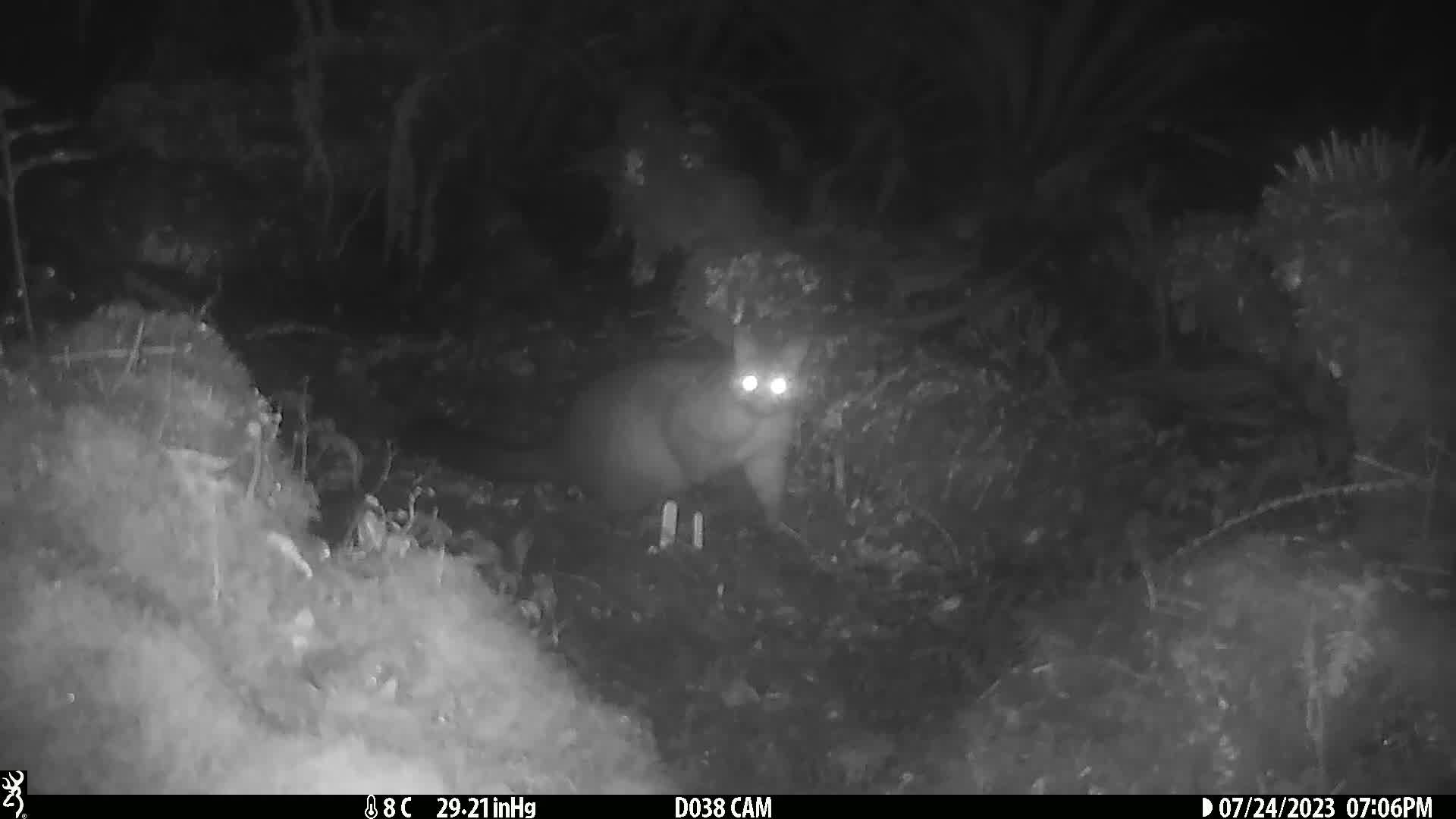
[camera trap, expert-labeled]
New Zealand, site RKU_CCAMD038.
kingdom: Animalia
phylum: Chordata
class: Mammalia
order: Diprotodontia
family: Phalangeridae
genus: Trichosurus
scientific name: Trichosurus vulpecula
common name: common brushtail possum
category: possum